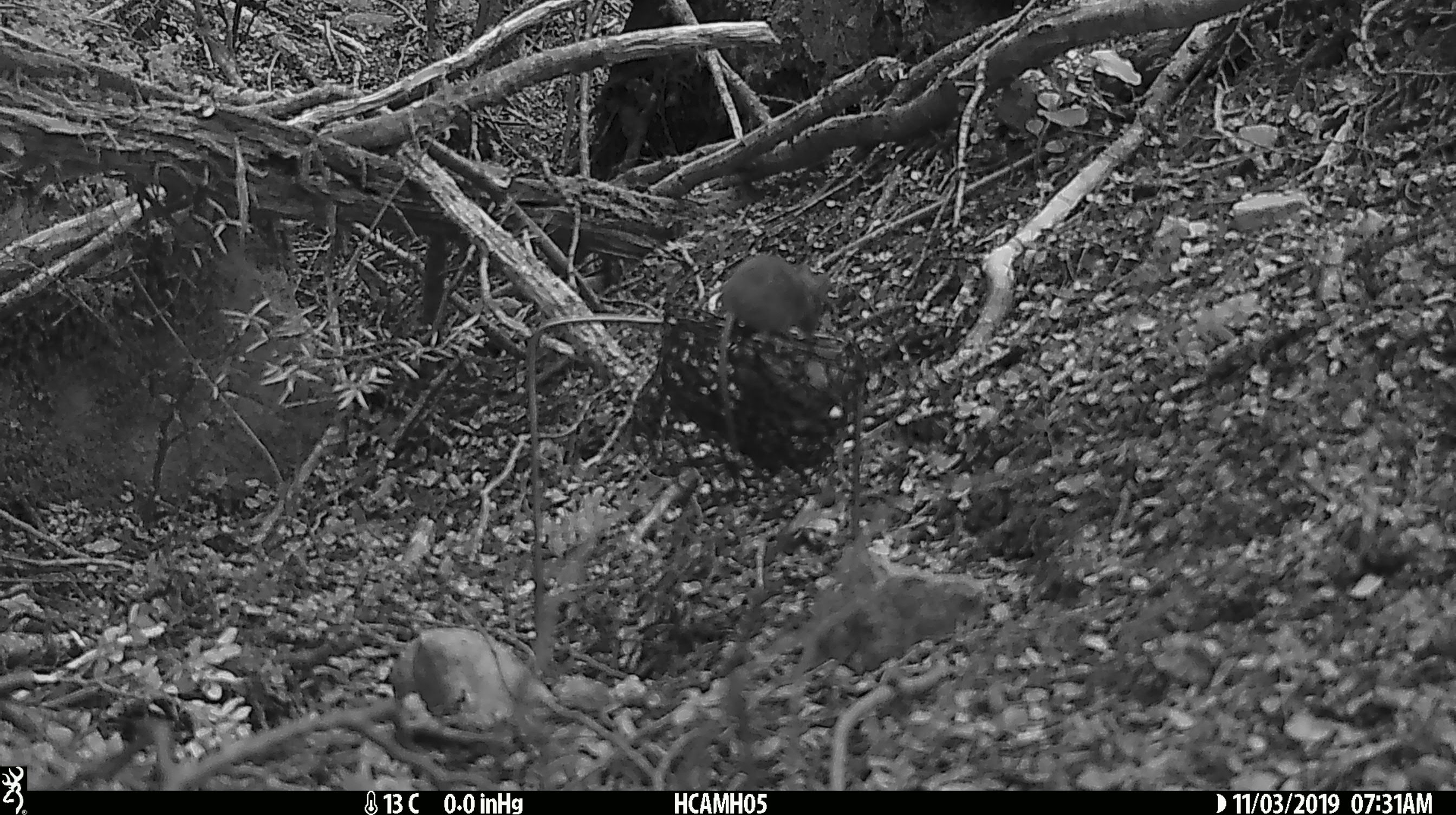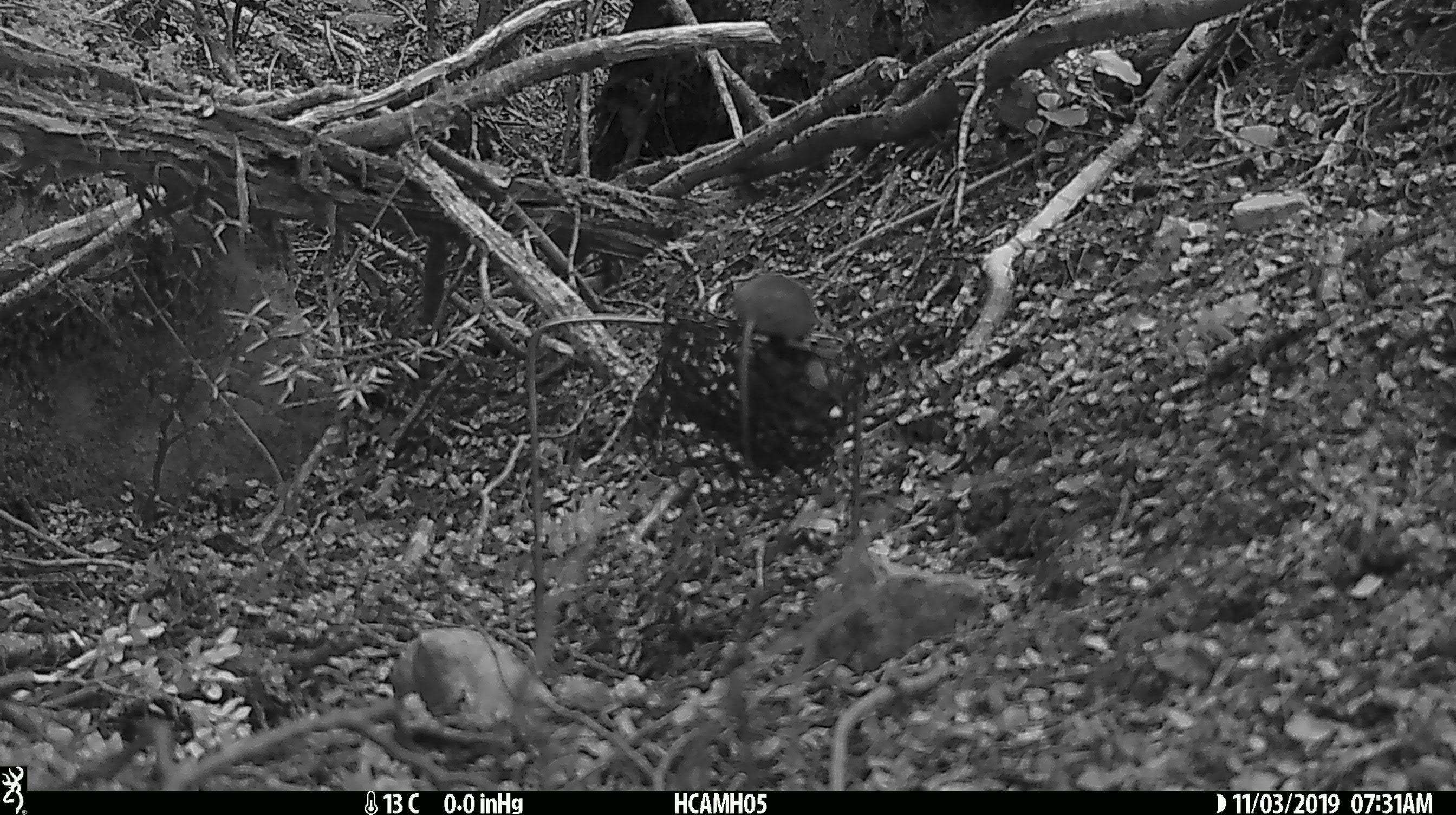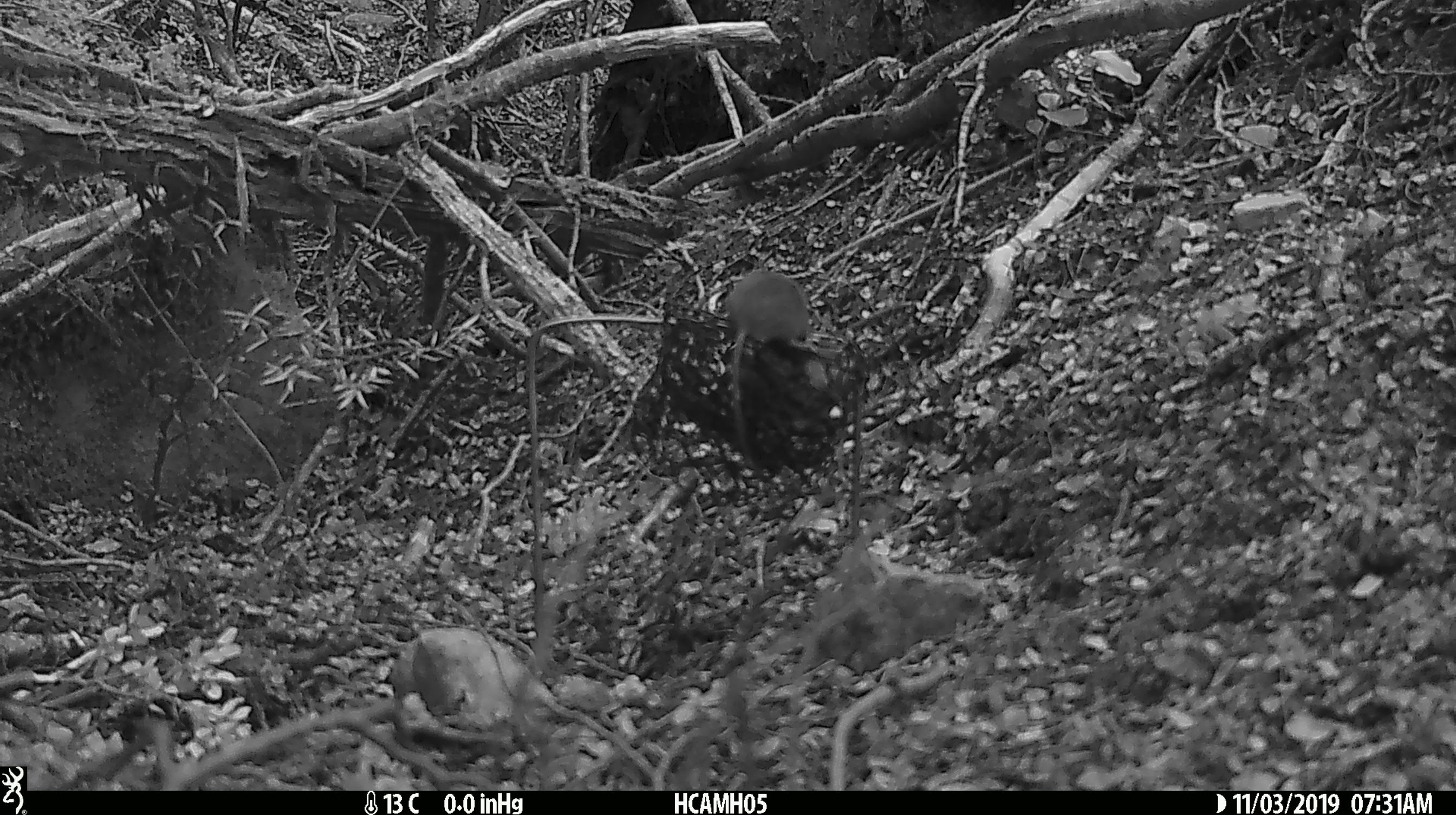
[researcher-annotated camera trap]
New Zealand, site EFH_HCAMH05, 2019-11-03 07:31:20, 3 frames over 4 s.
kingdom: Animalia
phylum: Chordata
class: Mammalia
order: Rodentia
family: Muridae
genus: Mus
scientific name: Mus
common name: mouse